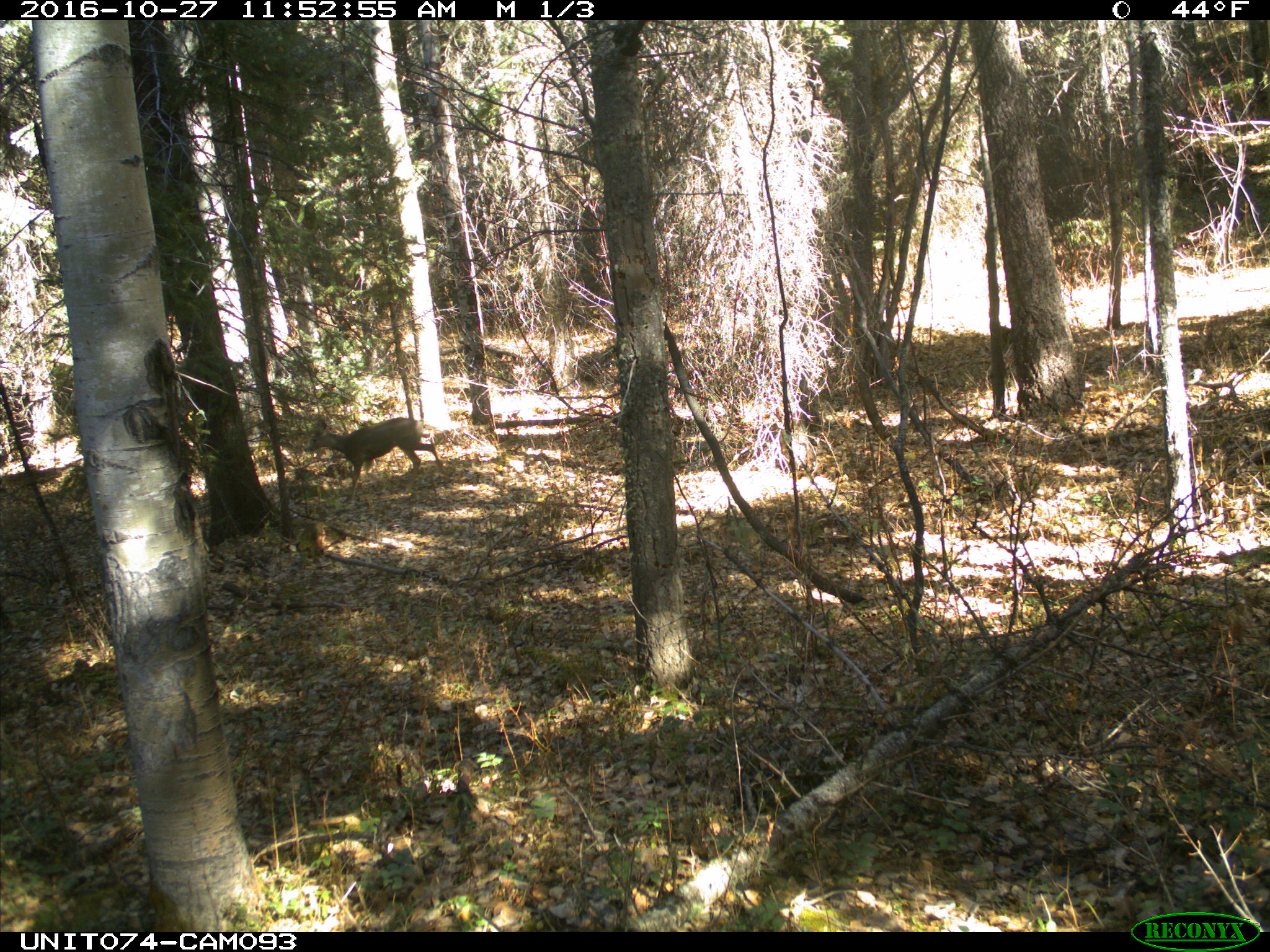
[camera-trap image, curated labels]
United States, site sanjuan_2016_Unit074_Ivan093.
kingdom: Animalia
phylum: Chordata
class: Mammalia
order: Artiodactyla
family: Cervidae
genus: Odocoileus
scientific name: Odocoileus hemionus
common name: mule deer